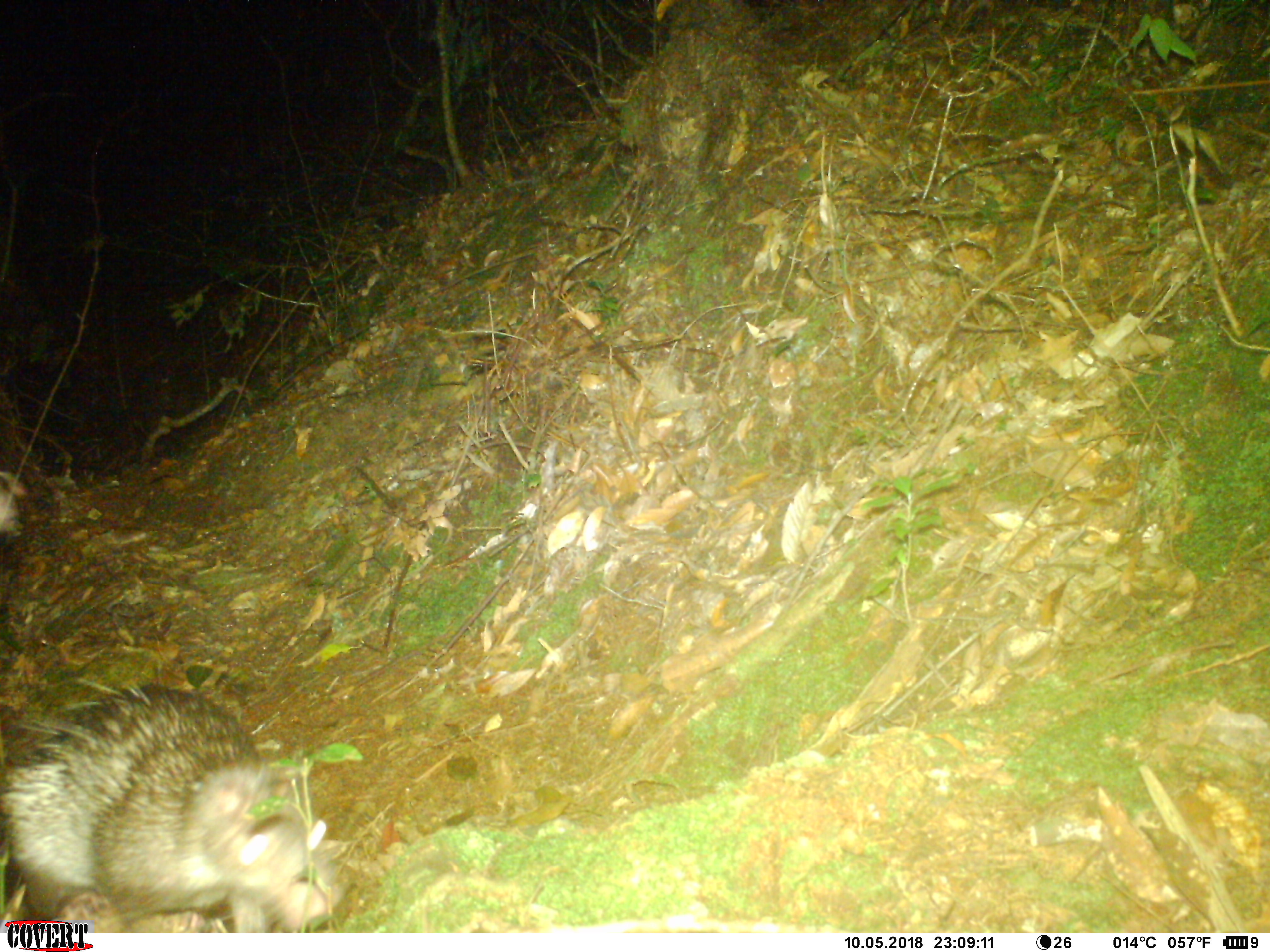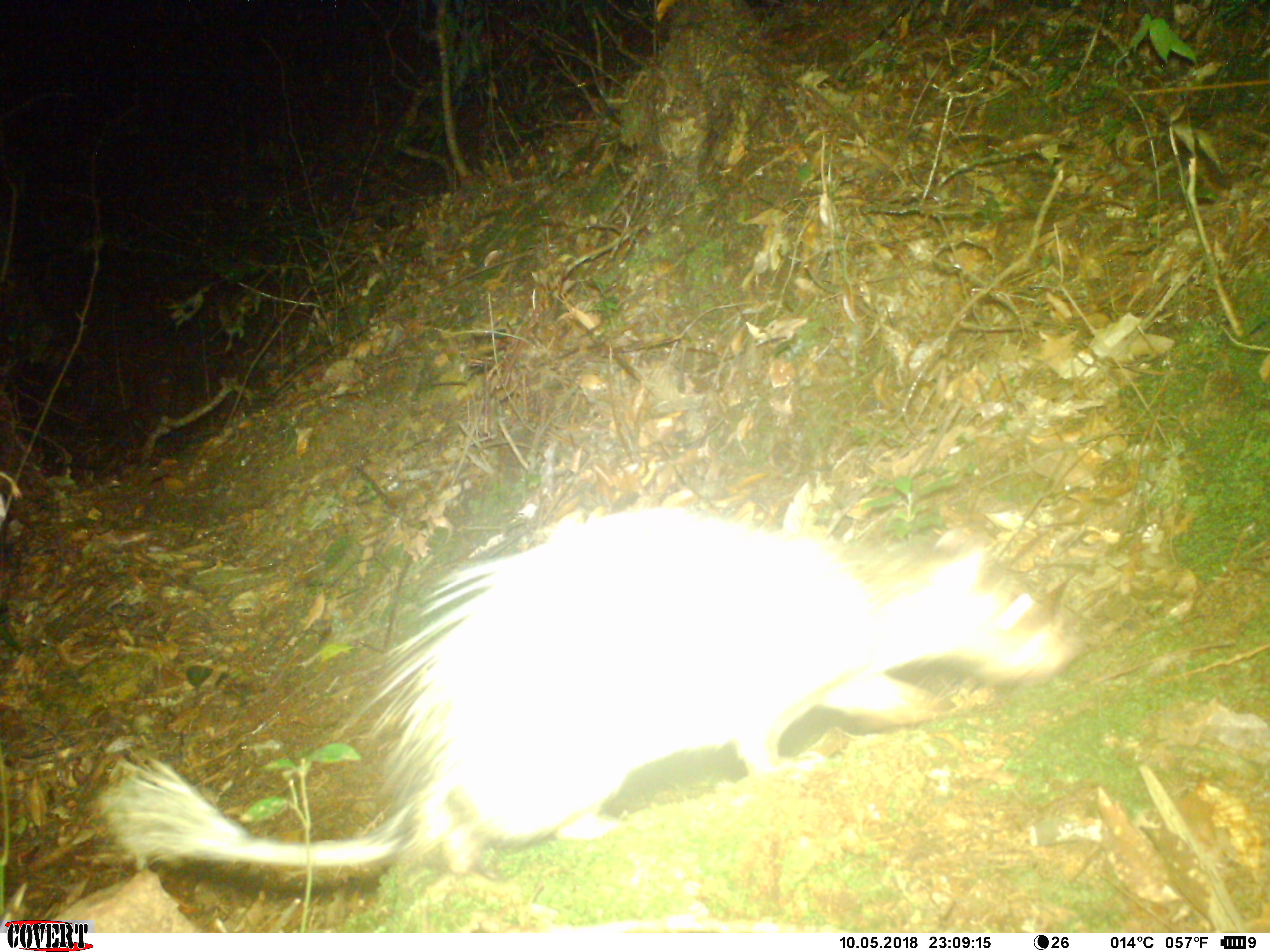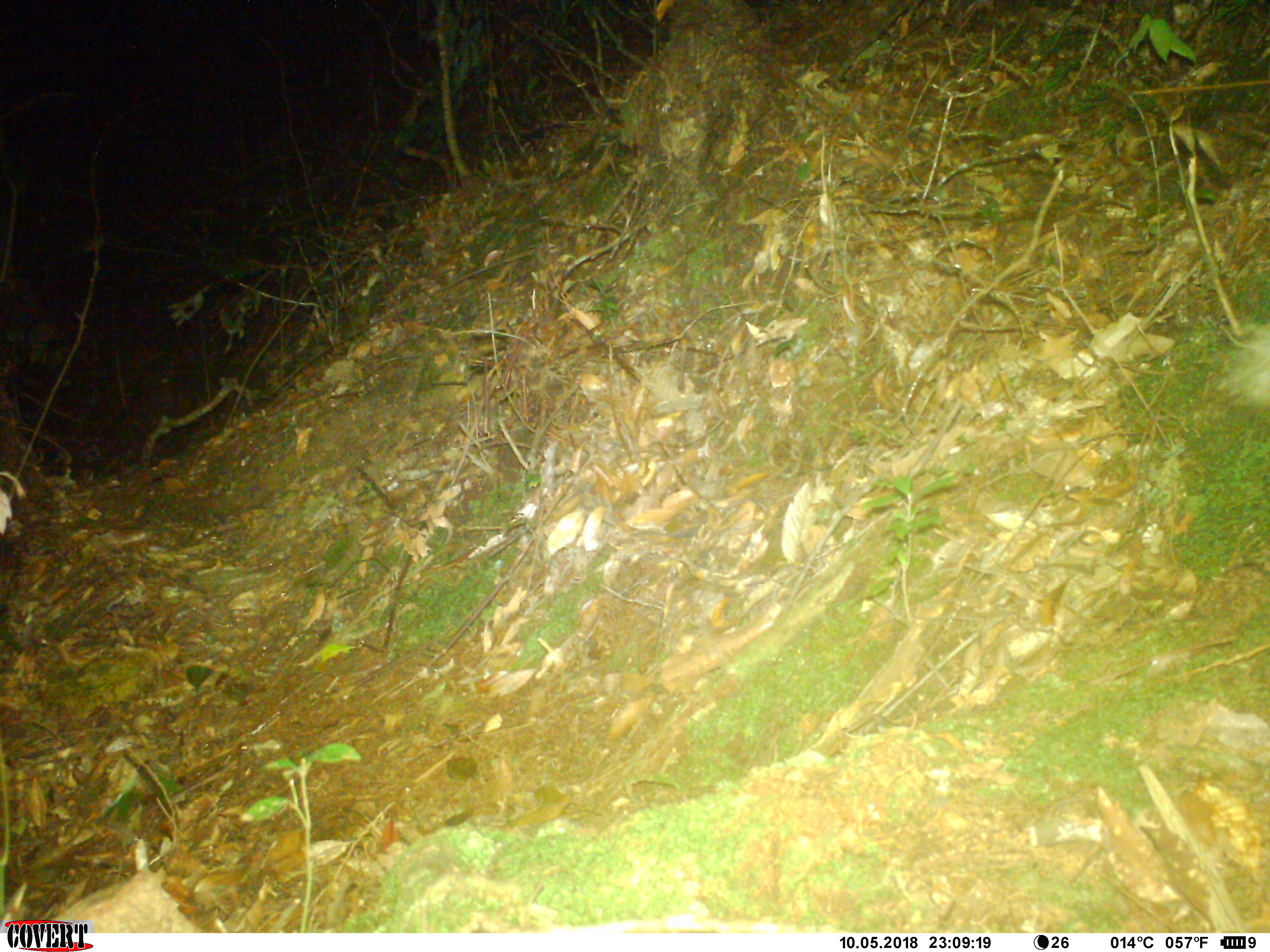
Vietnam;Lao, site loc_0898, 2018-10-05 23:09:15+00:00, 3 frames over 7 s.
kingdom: Animalia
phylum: Chordata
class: Mammalia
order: Rodentia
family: Hystricidae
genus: Atherurus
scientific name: Atherurus macrourus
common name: asiatic brush-tailed porcupine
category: asiatic brush tailed porcupine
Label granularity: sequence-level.